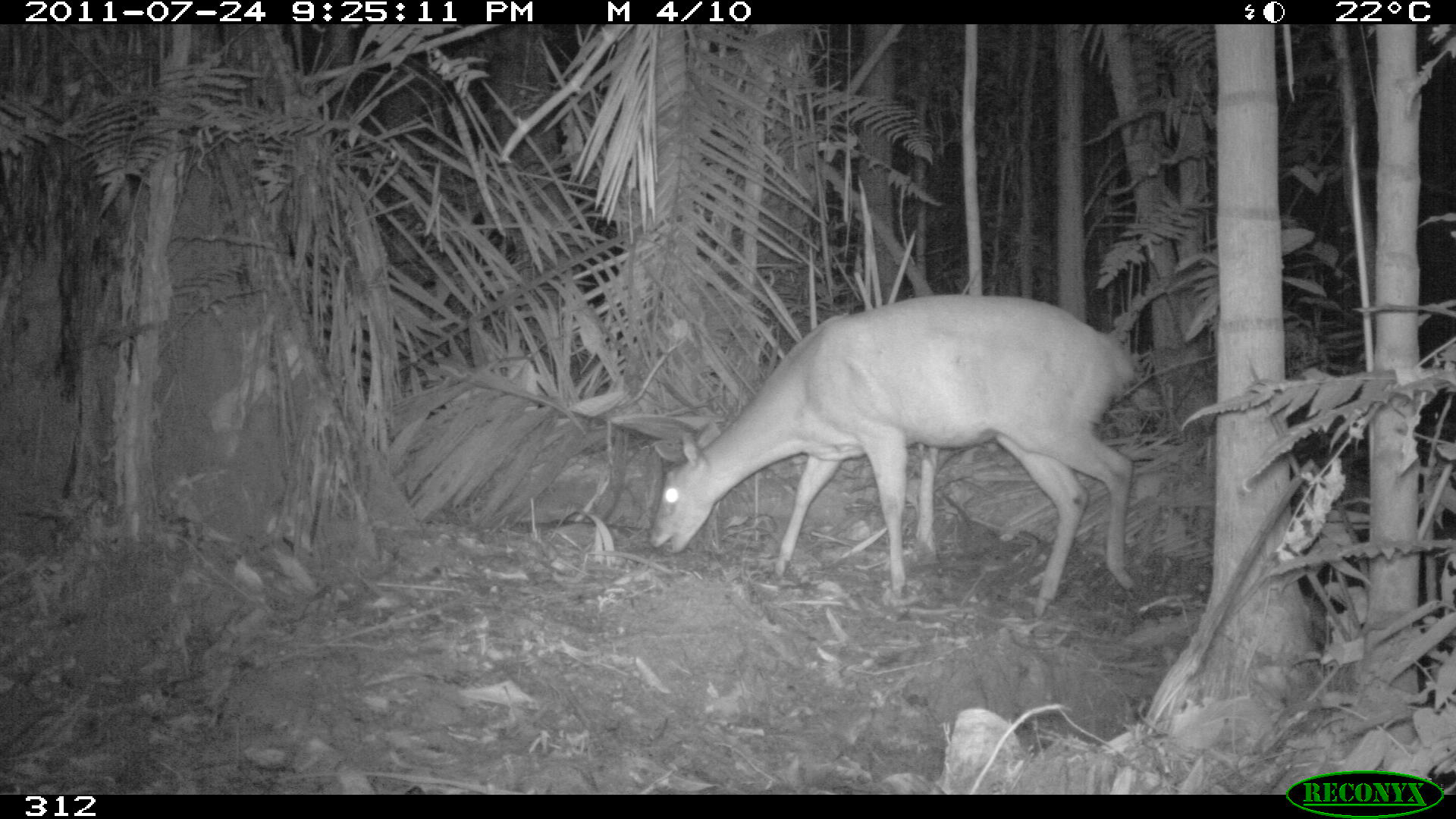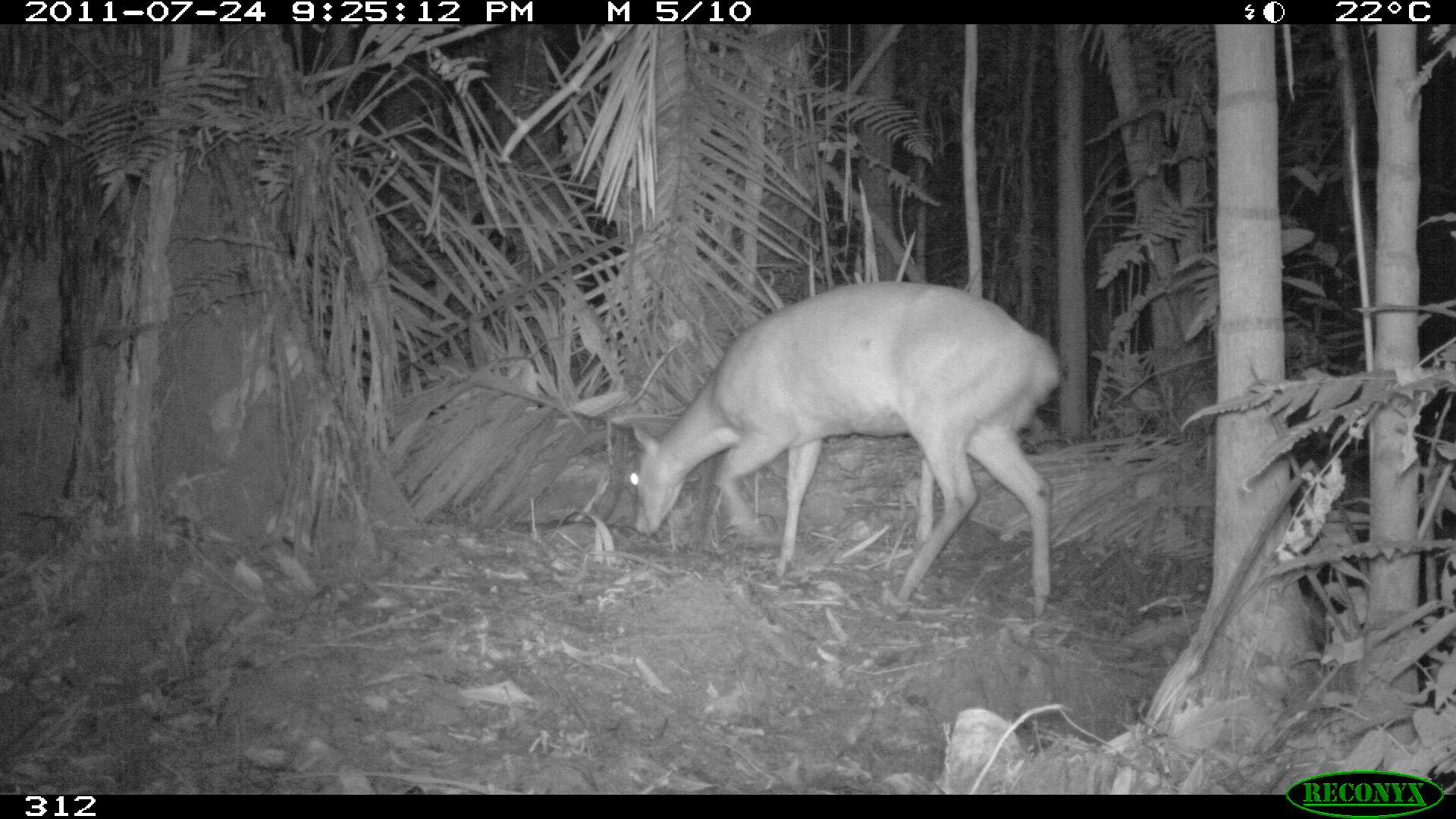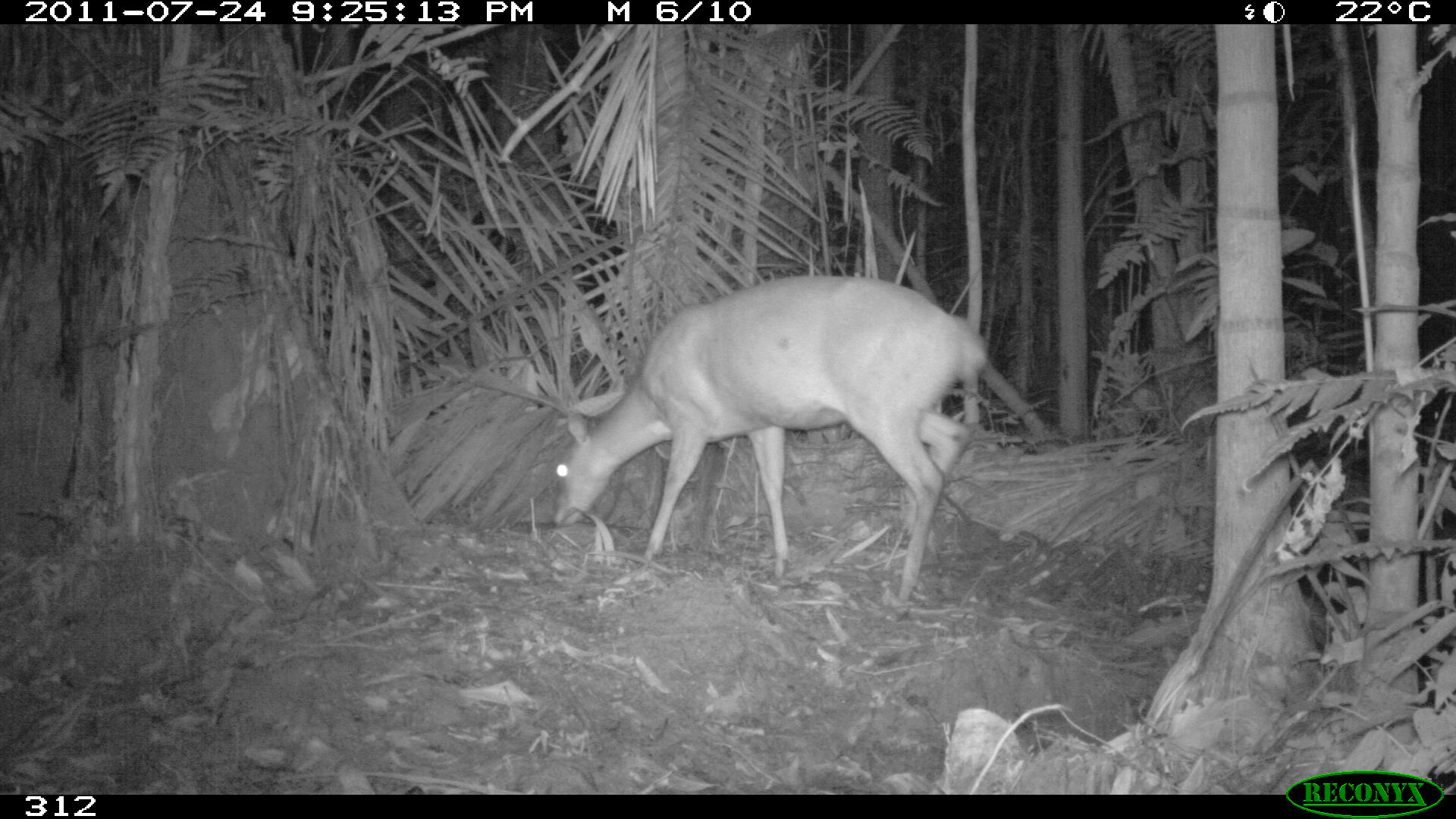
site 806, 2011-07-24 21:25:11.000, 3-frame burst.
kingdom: Animalia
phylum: Chordata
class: Mammalia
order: Artiodactyla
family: Cervidae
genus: Mazama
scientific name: Mazama americana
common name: red brocket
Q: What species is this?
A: Mazama americana (red brocket).